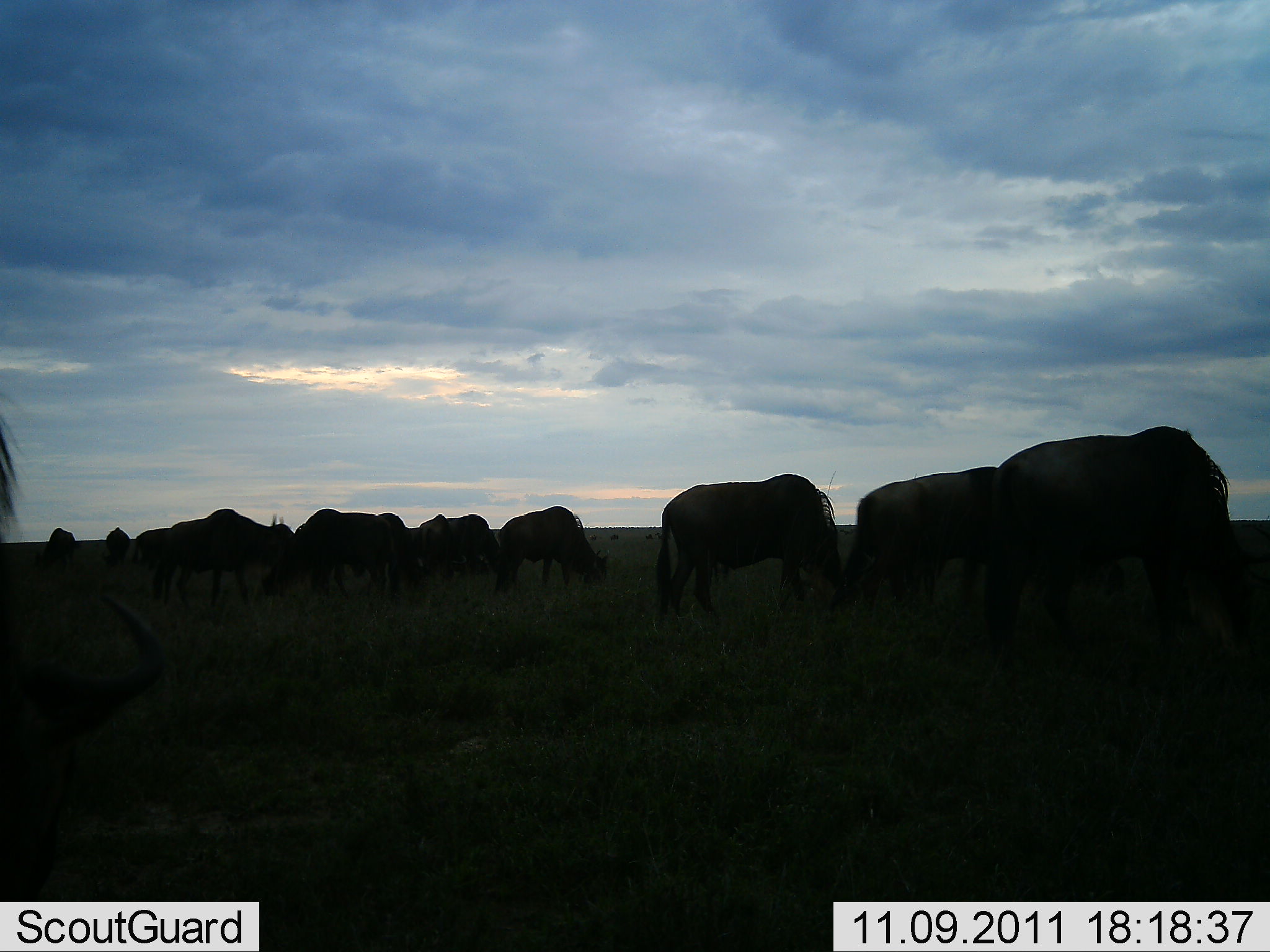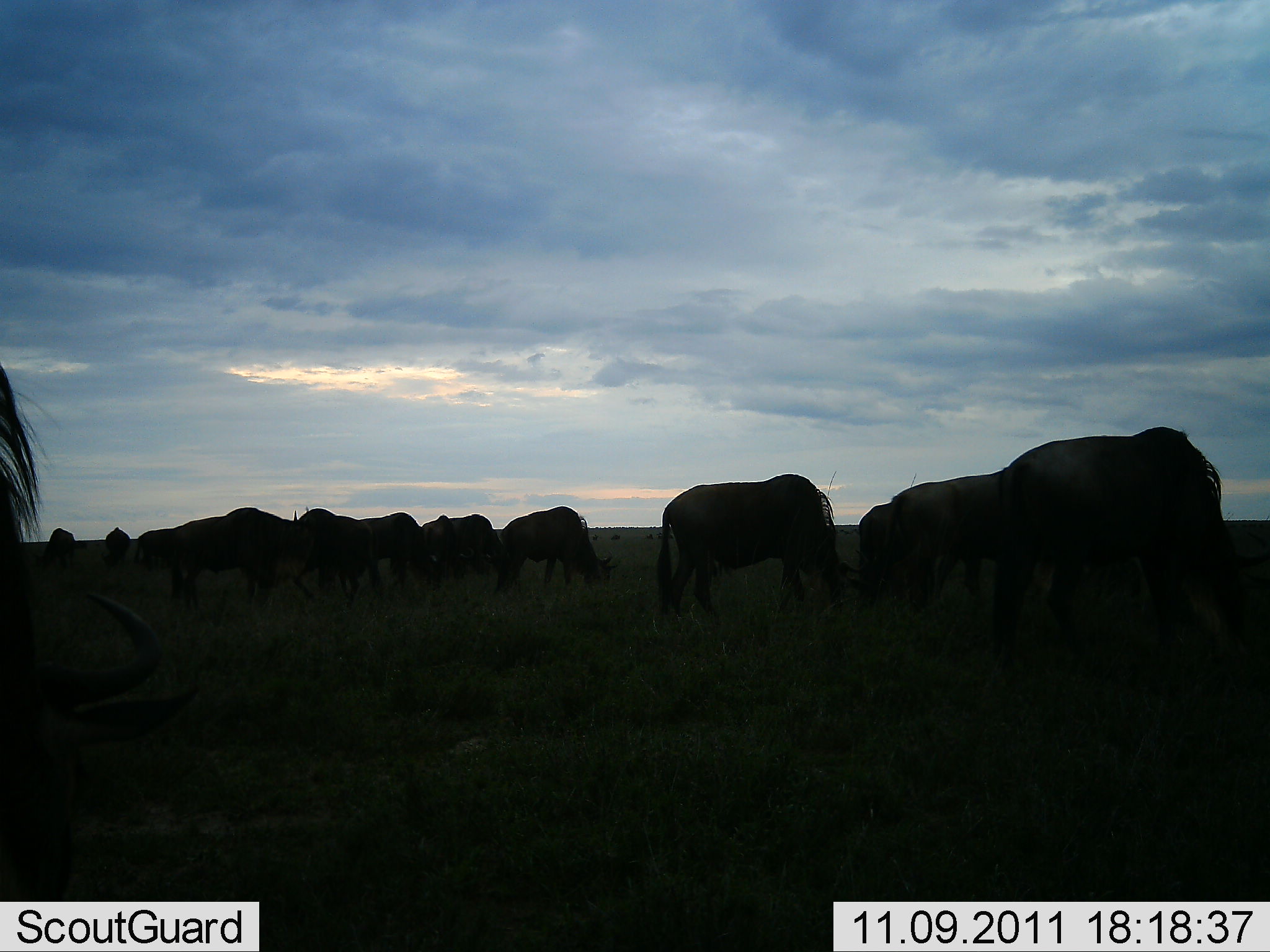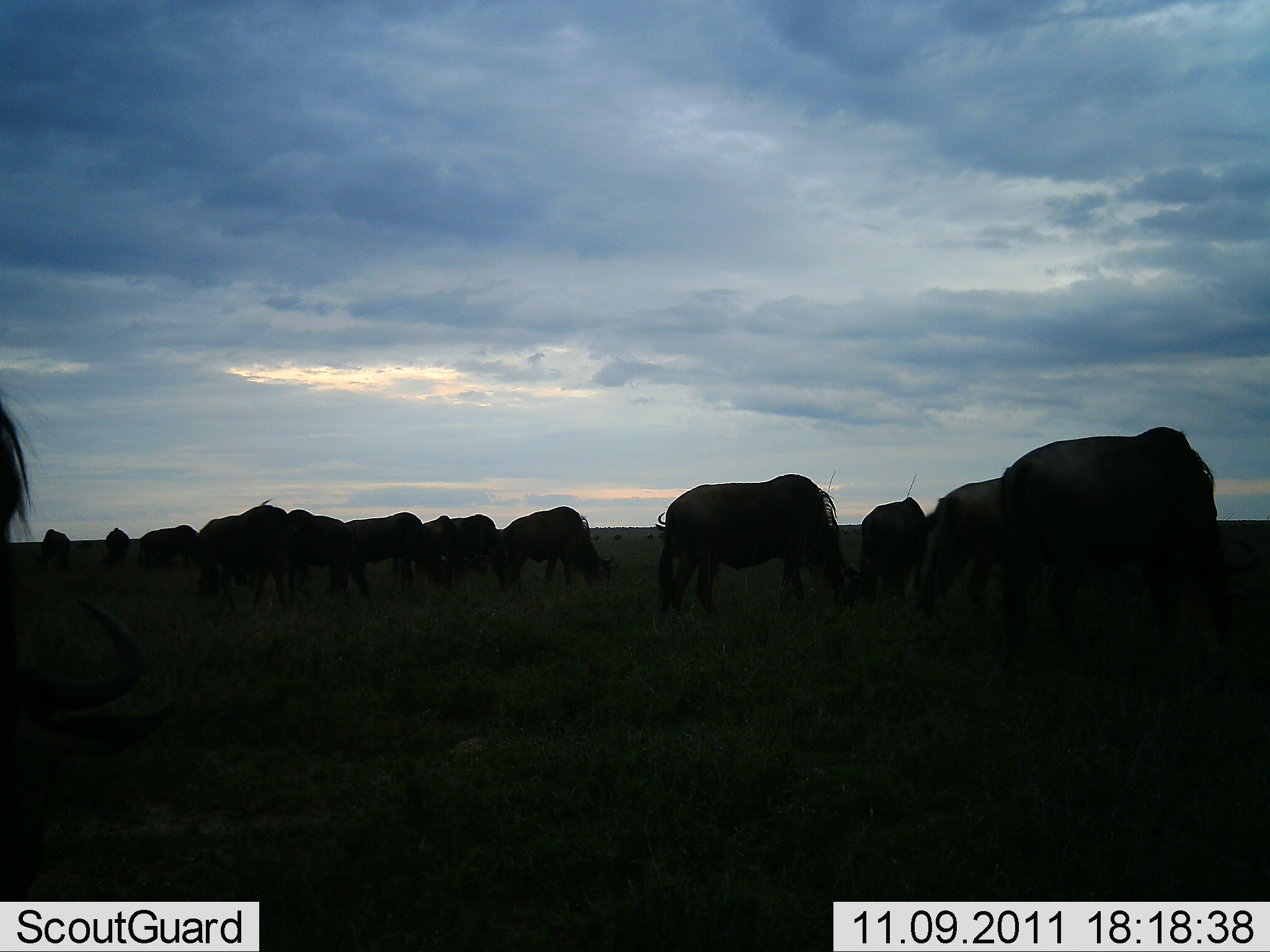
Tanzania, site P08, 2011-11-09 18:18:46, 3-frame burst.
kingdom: Animalia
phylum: Chordata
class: Mammalia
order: Artiodactyla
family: Bovidae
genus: Connochaetes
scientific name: Connochaetes taurinus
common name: blue wildebeest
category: wildebeest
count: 11-50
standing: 29%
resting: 0%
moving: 7%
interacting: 0%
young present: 7%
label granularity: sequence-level